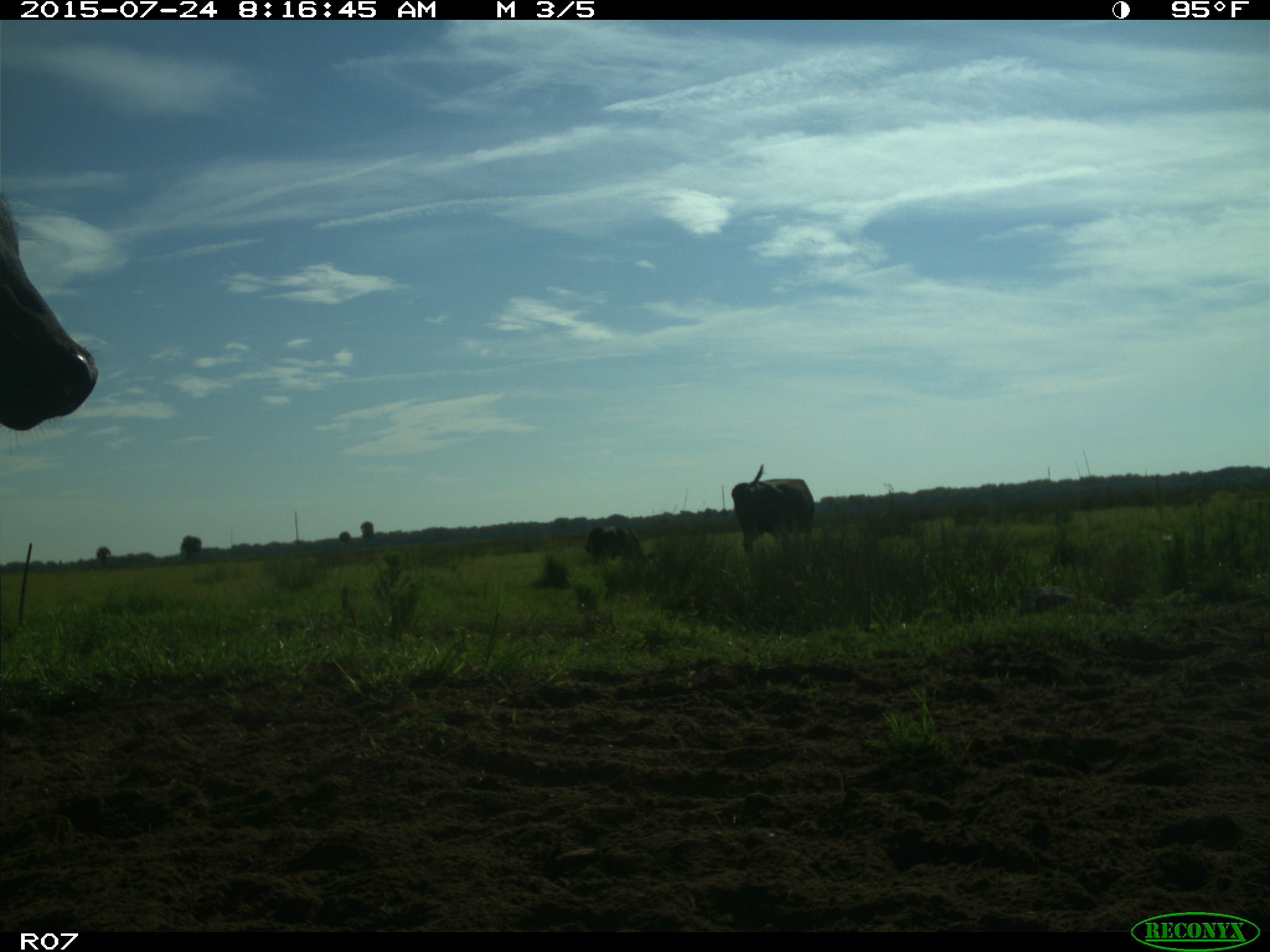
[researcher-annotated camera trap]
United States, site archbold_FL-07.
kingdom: Animalia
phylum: Chordata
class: Mammalia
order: Artiodactyla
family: Bovidae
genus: Bos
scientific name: Bos taurus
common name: domestic cow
Bos taurus (domestic cow).